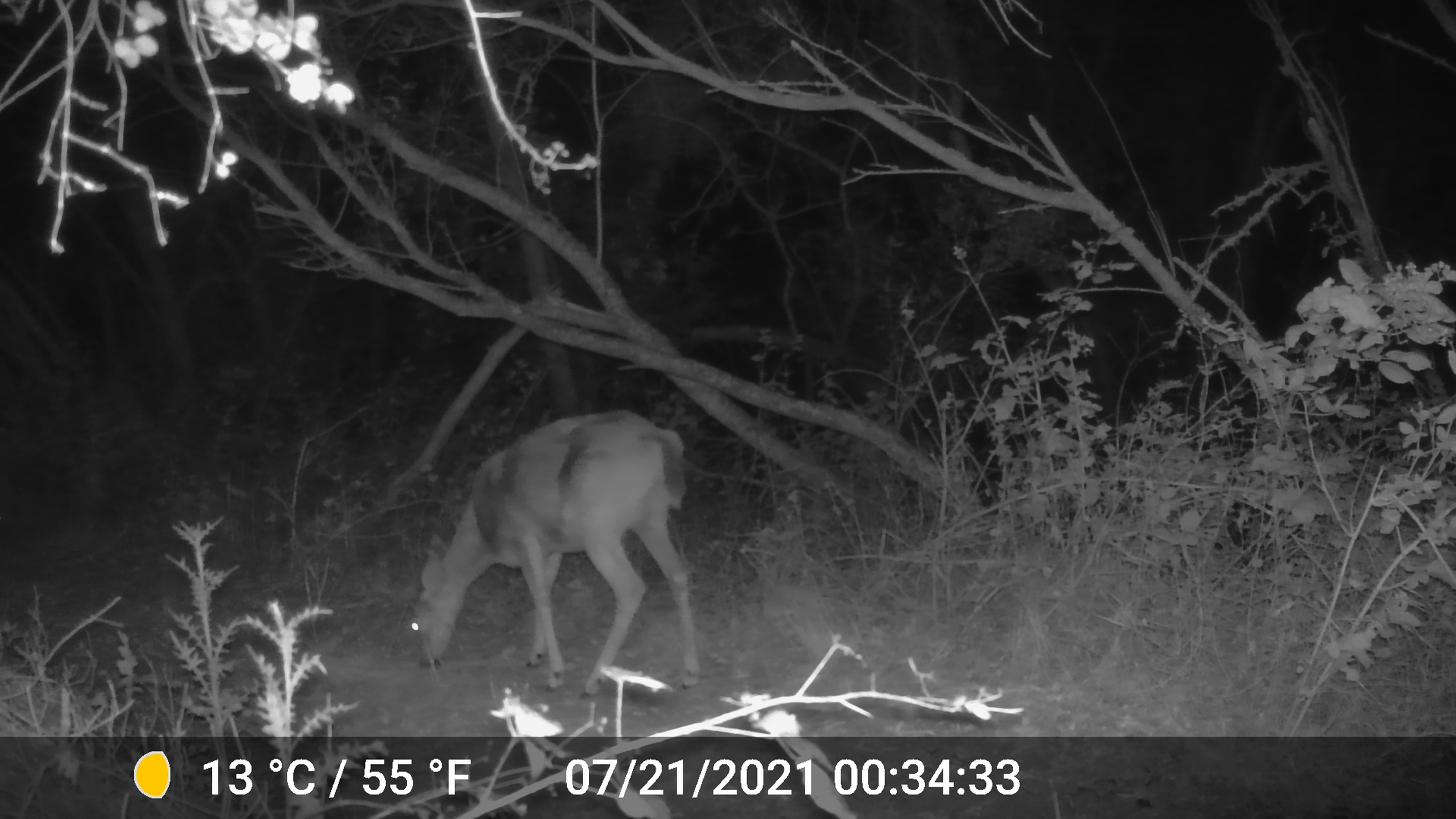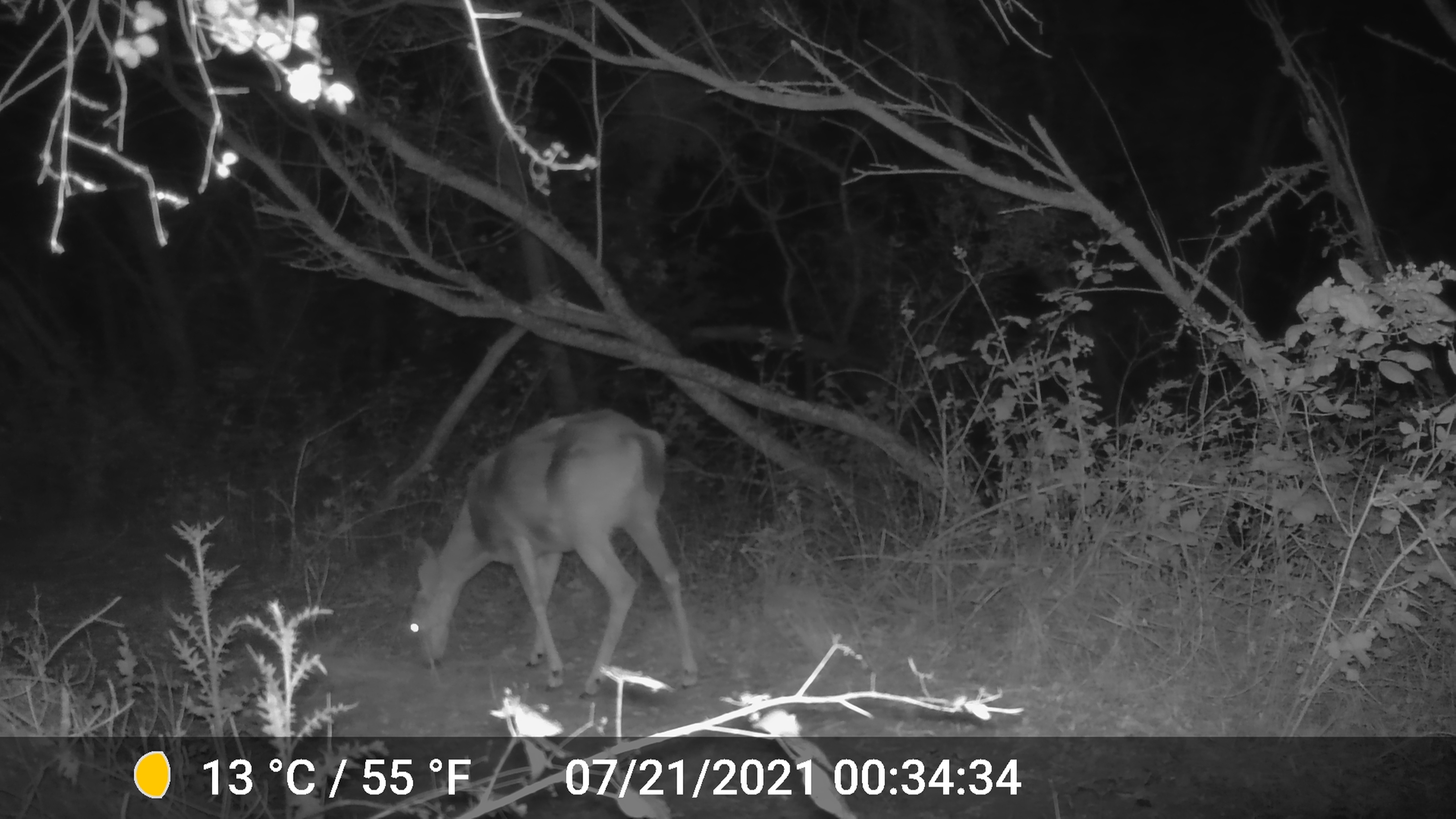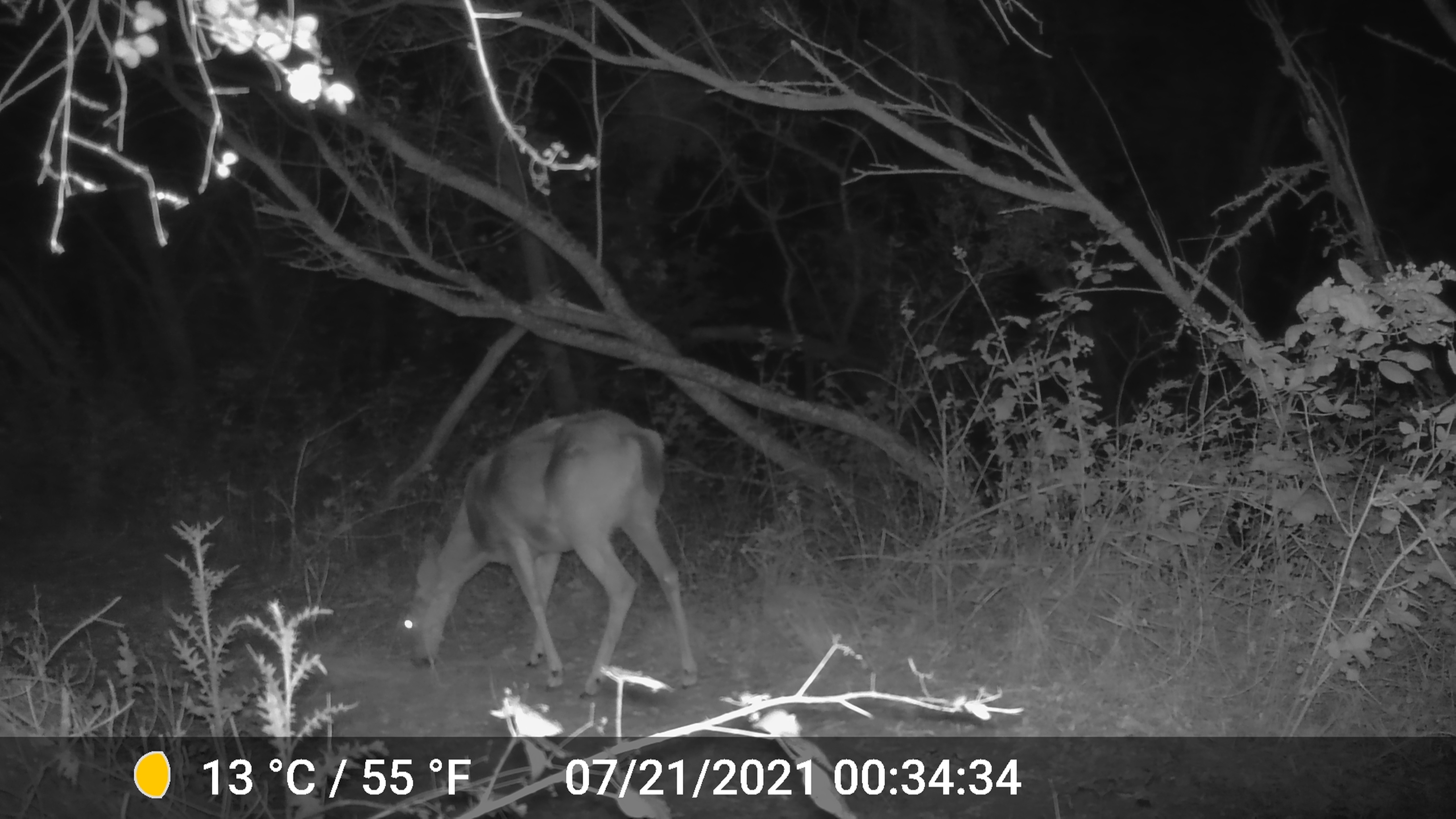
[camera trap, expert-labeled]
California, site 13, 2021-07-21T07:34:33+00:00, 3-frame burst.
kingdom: Animalia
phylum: Chordata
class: Mammalia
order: Artiodactyla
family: Cervidae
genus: Odocoileus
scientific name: Odocoileus hemionus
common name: mule deer